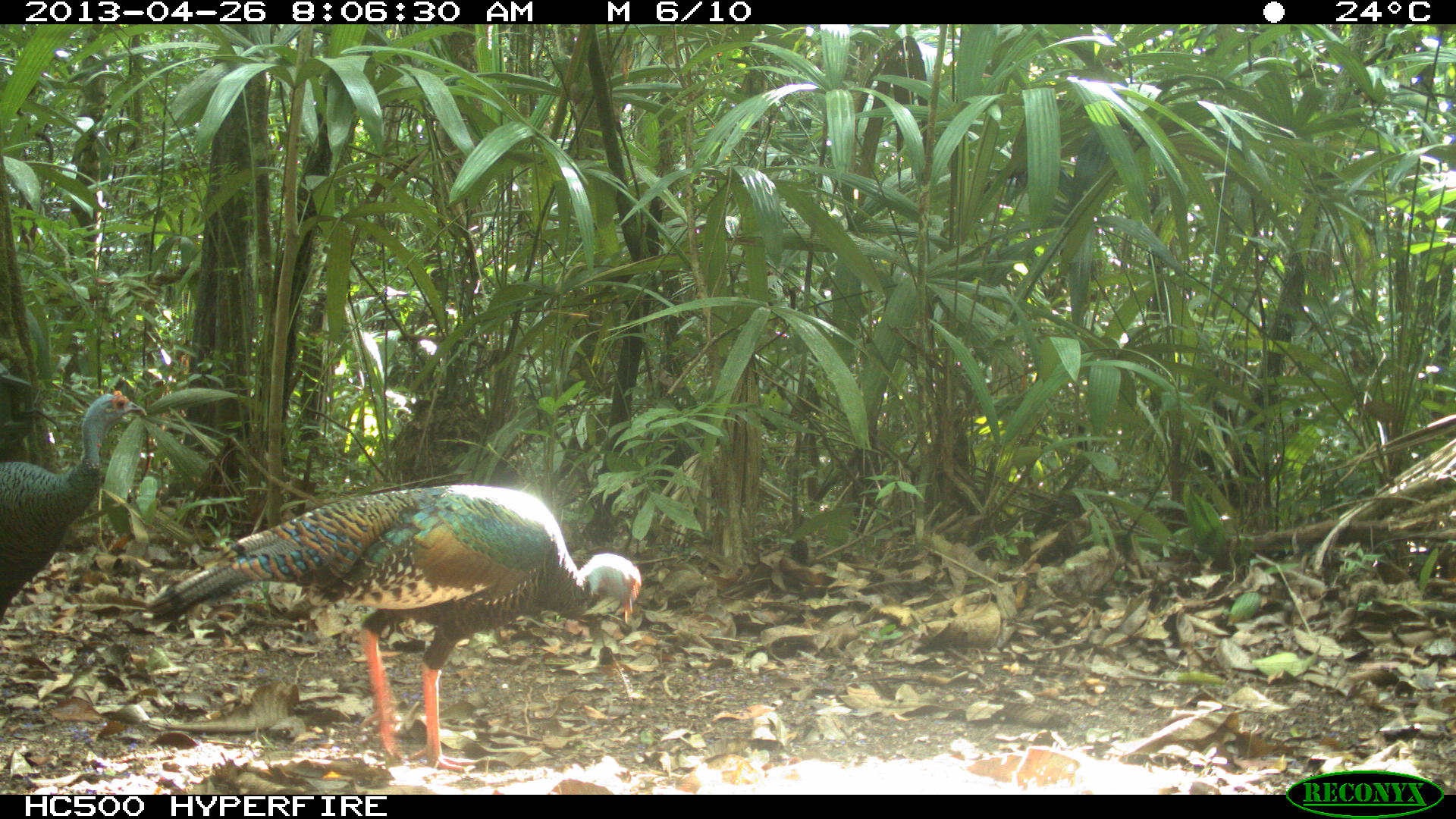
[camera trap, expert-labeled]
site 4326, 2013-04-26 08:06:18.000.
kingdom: Animalia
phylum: Chordata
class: Aves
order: Galliformes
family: Phasianidae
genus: Meleagris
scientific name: Meleagris ocellata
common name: ocellated turkey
Meleagris ocellata (ocellated turkey), count 4.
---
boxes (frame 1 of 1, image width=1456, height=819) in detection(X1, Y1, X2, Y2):
meleagris ocellata: detection(147, 484, 641, 773); detection(0, 390, 147, 616)